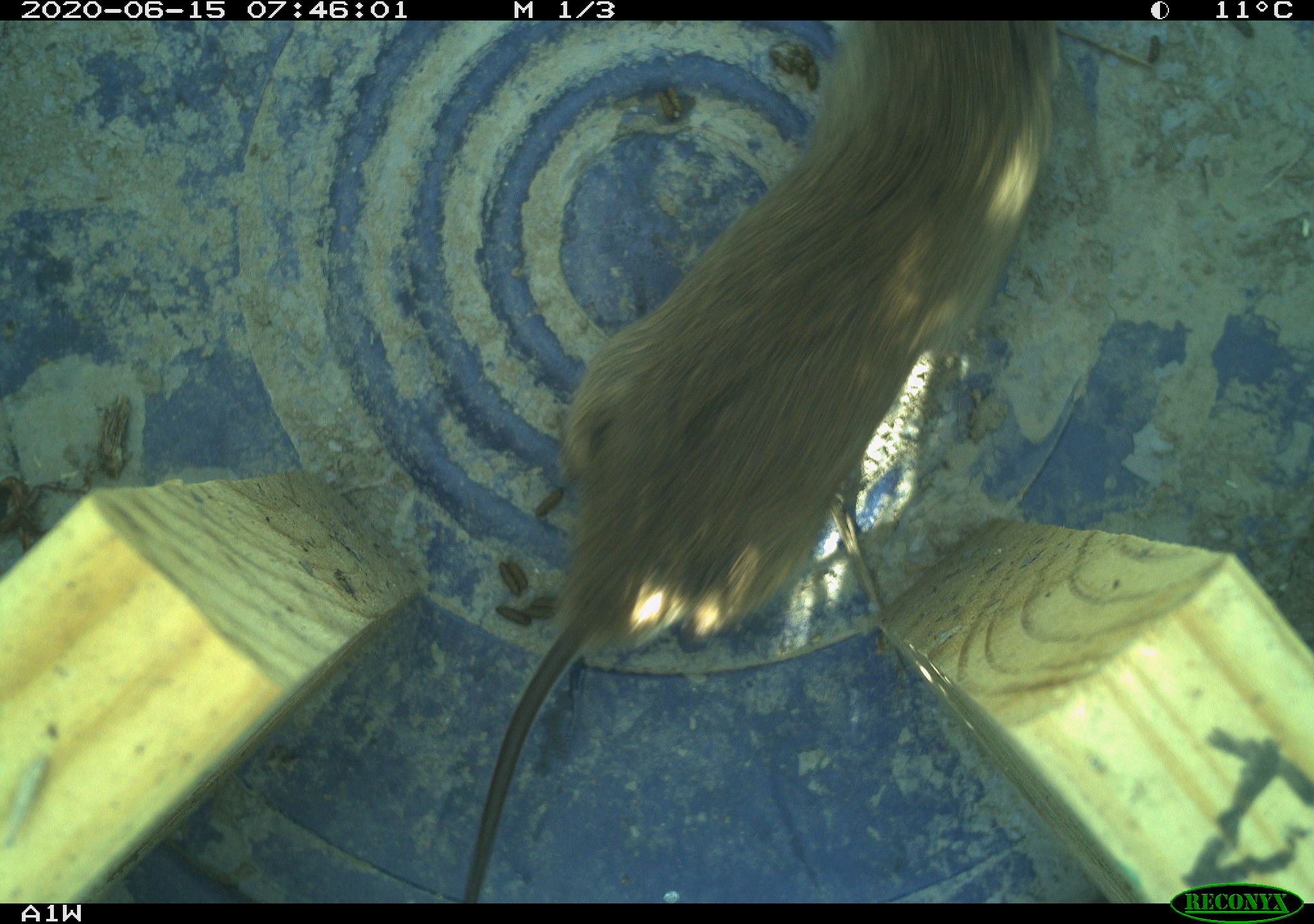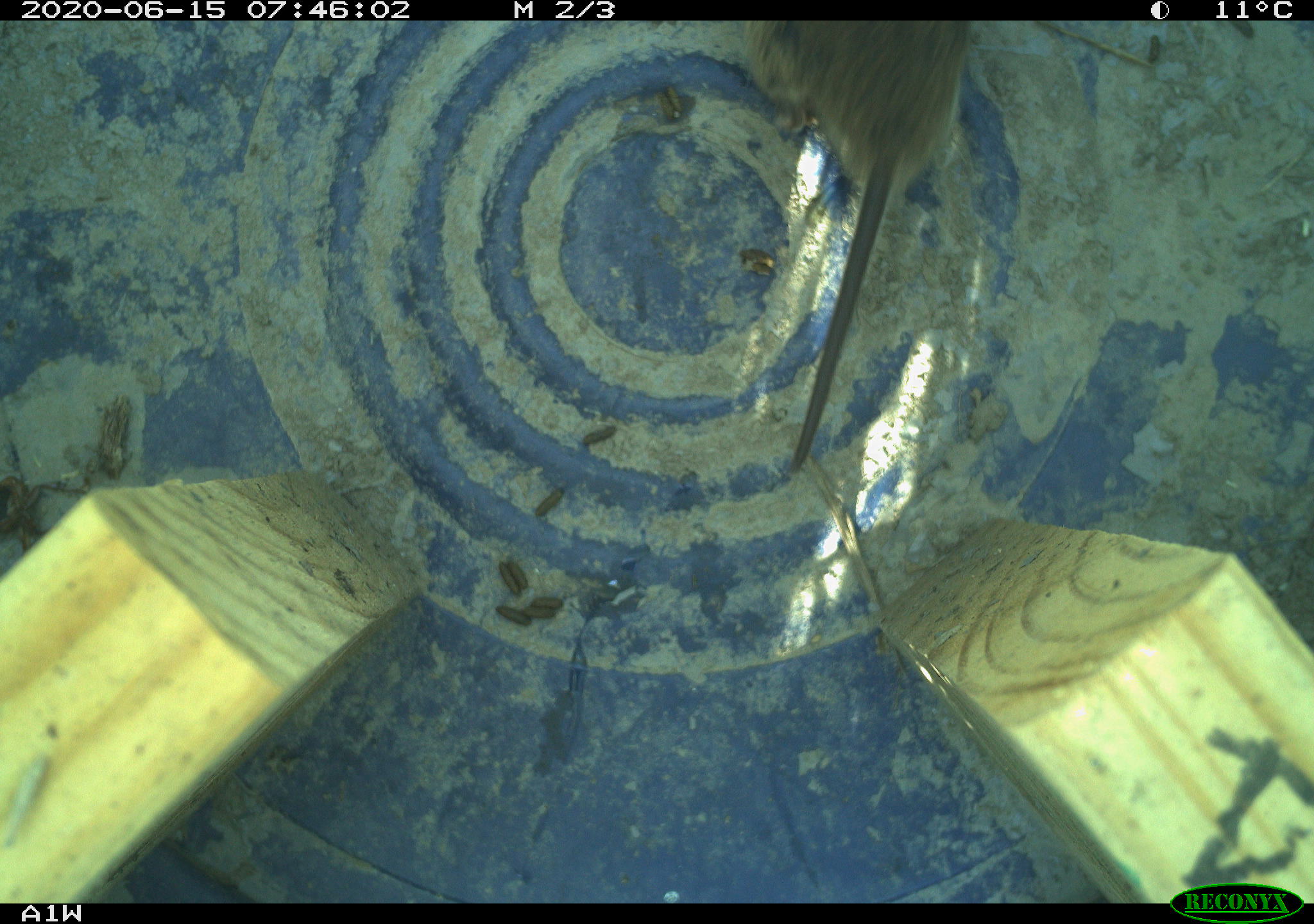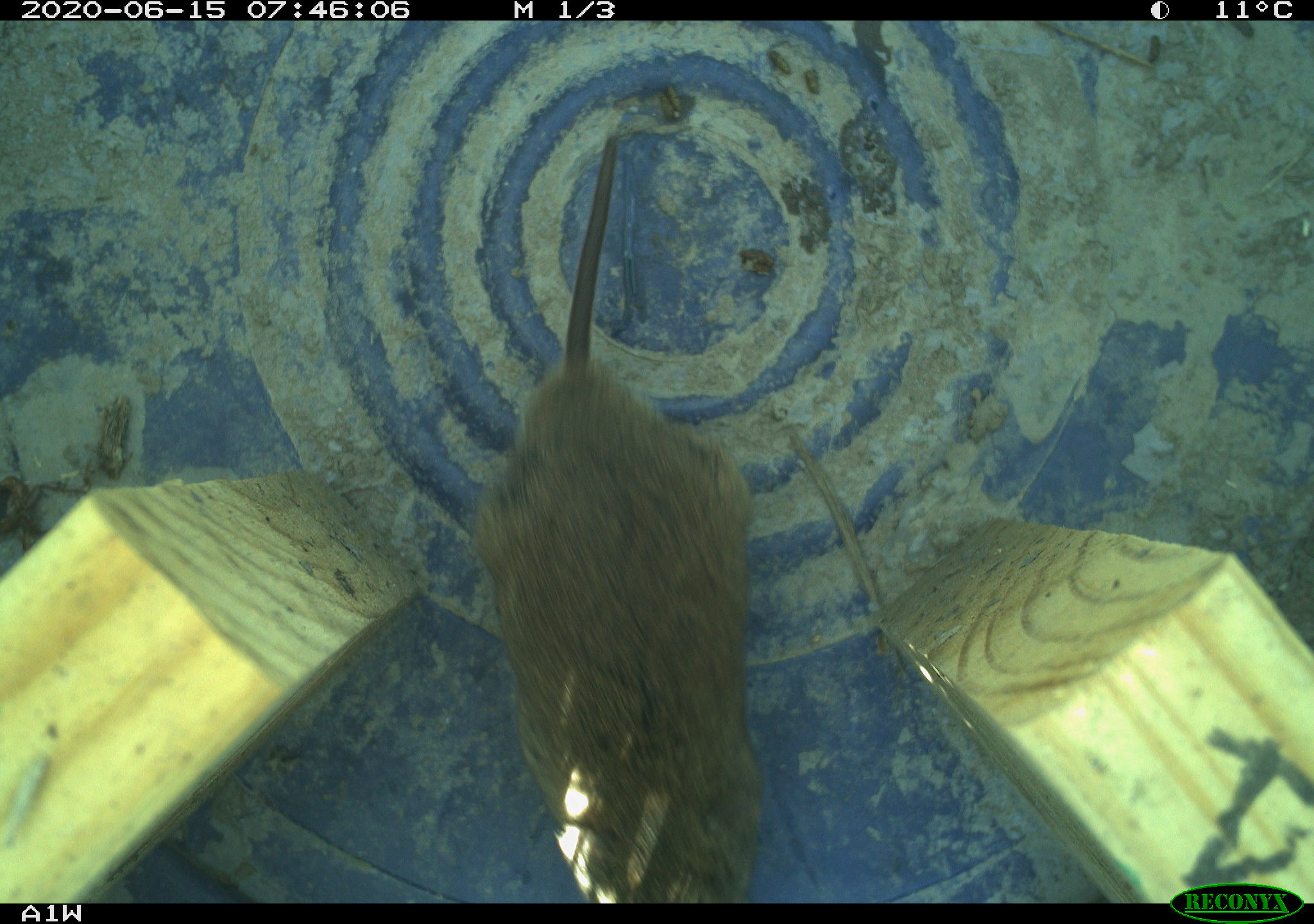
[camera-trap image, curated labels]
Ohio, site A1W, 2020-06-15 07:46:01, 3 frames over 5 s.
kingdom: Animalia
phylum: Chordata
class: Mammalia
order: Rodentia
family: Cricetidae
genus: Microtus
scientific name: Microtus pennsylvanicus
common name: meadow vole